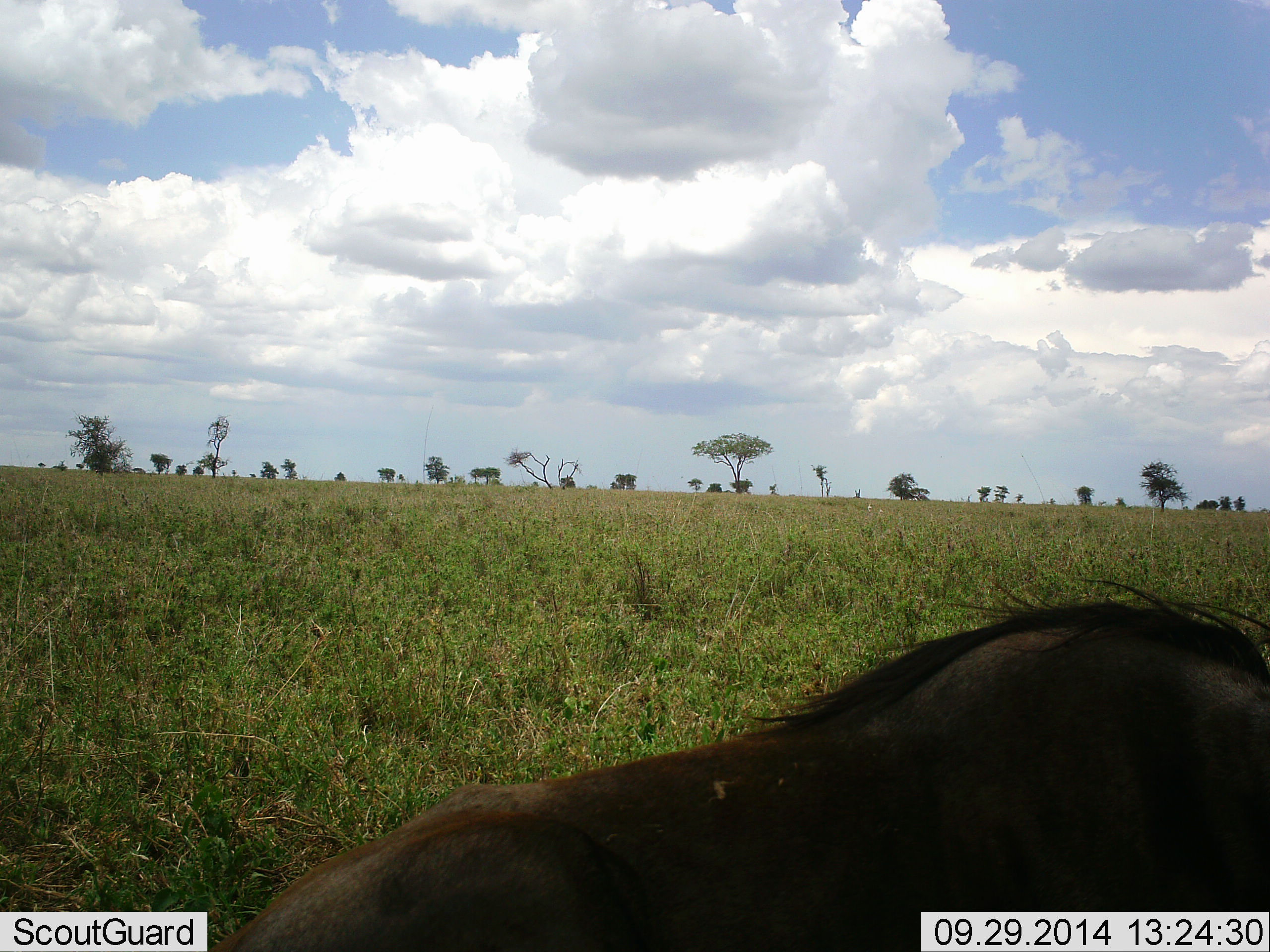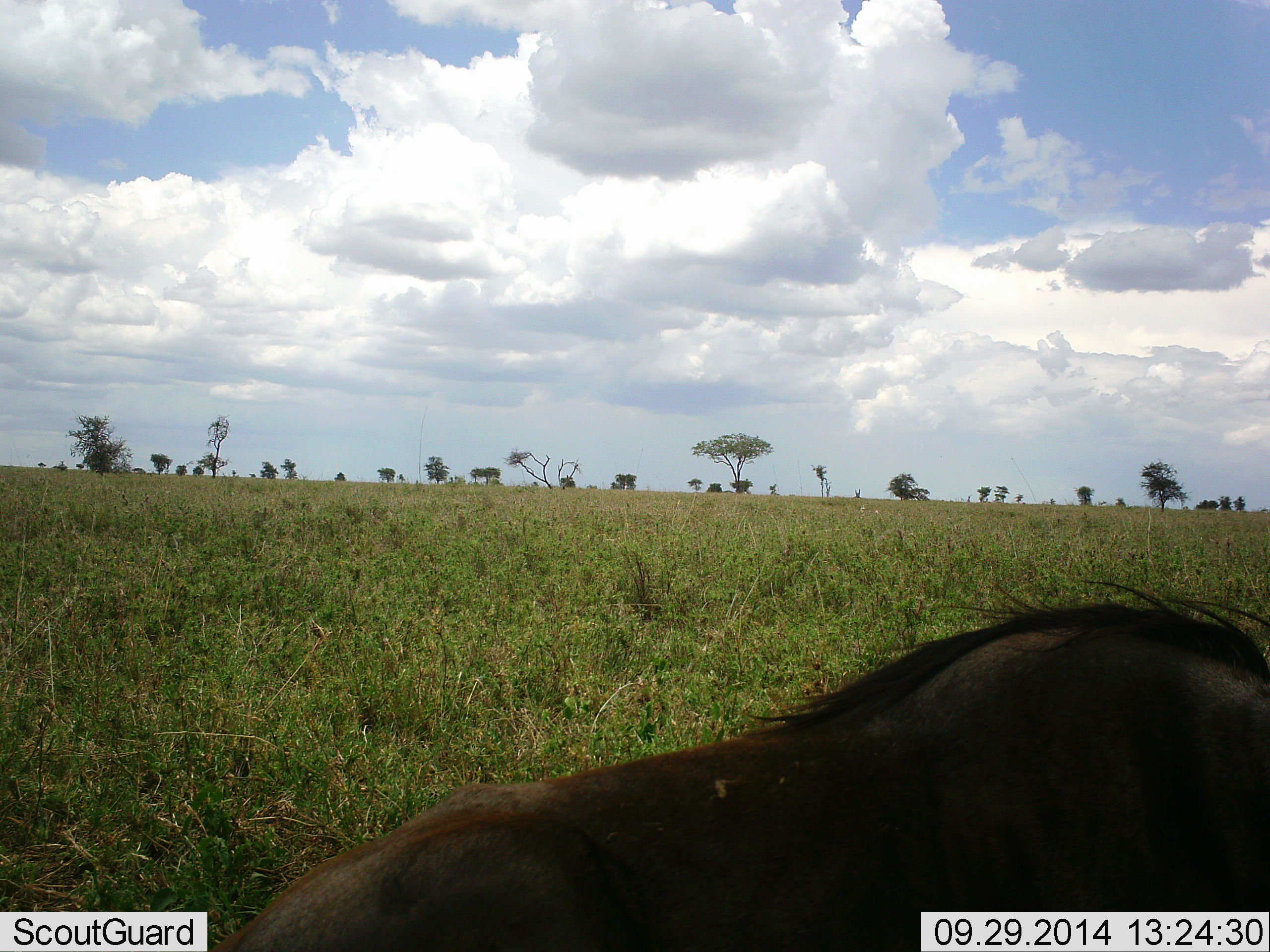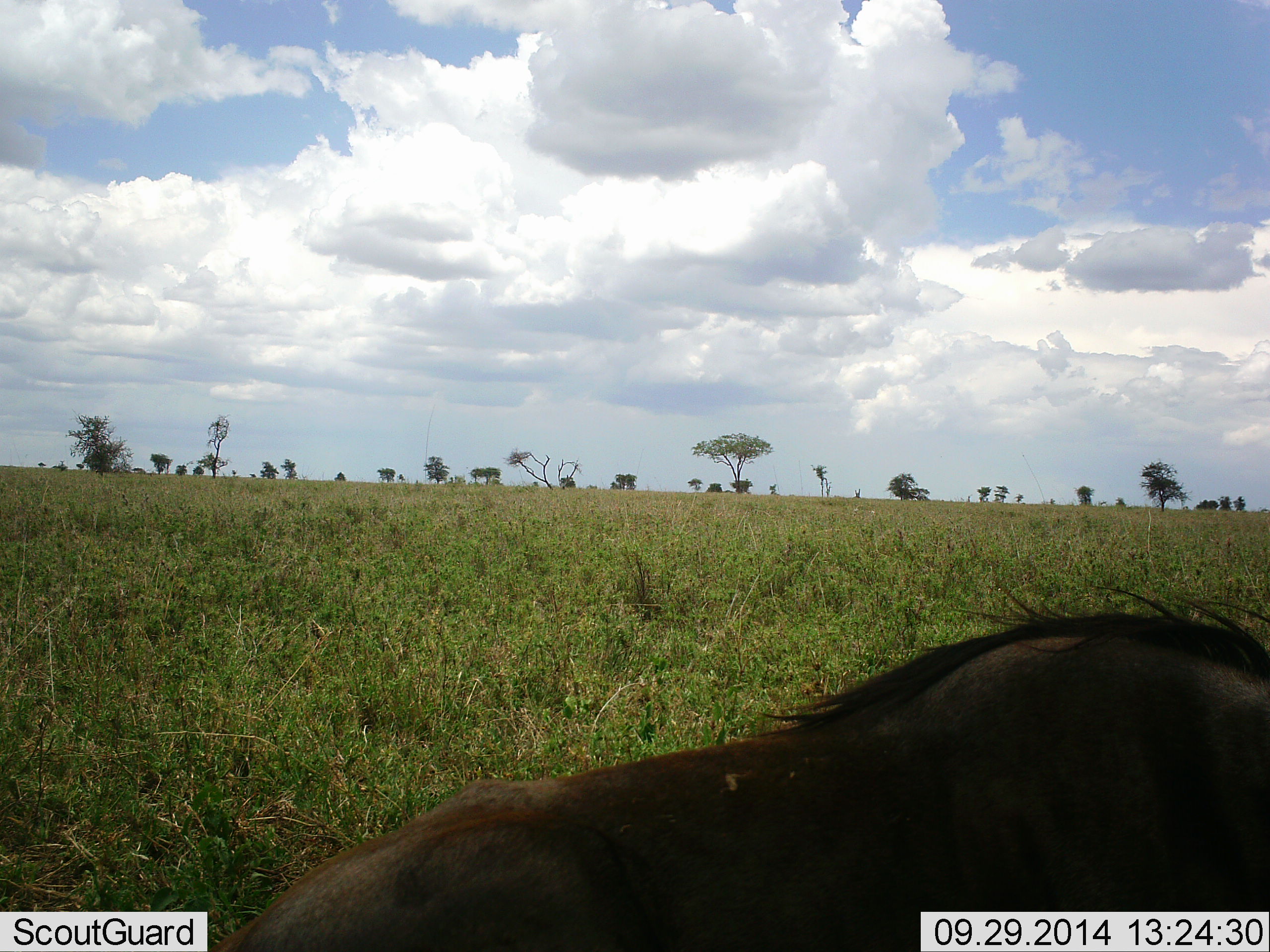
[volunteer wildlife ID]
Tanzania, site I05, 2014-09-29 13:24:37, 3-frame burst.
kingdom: Animalia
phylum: Chordata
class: Mammalia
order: Artiodactyla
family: Bovidae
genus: Connochaetes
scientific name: Connochaetes taurinus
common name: blue wildebeest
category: wildebeest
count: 1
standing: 40%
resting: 50%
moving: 10%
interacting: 0%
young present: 0%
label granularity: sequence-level